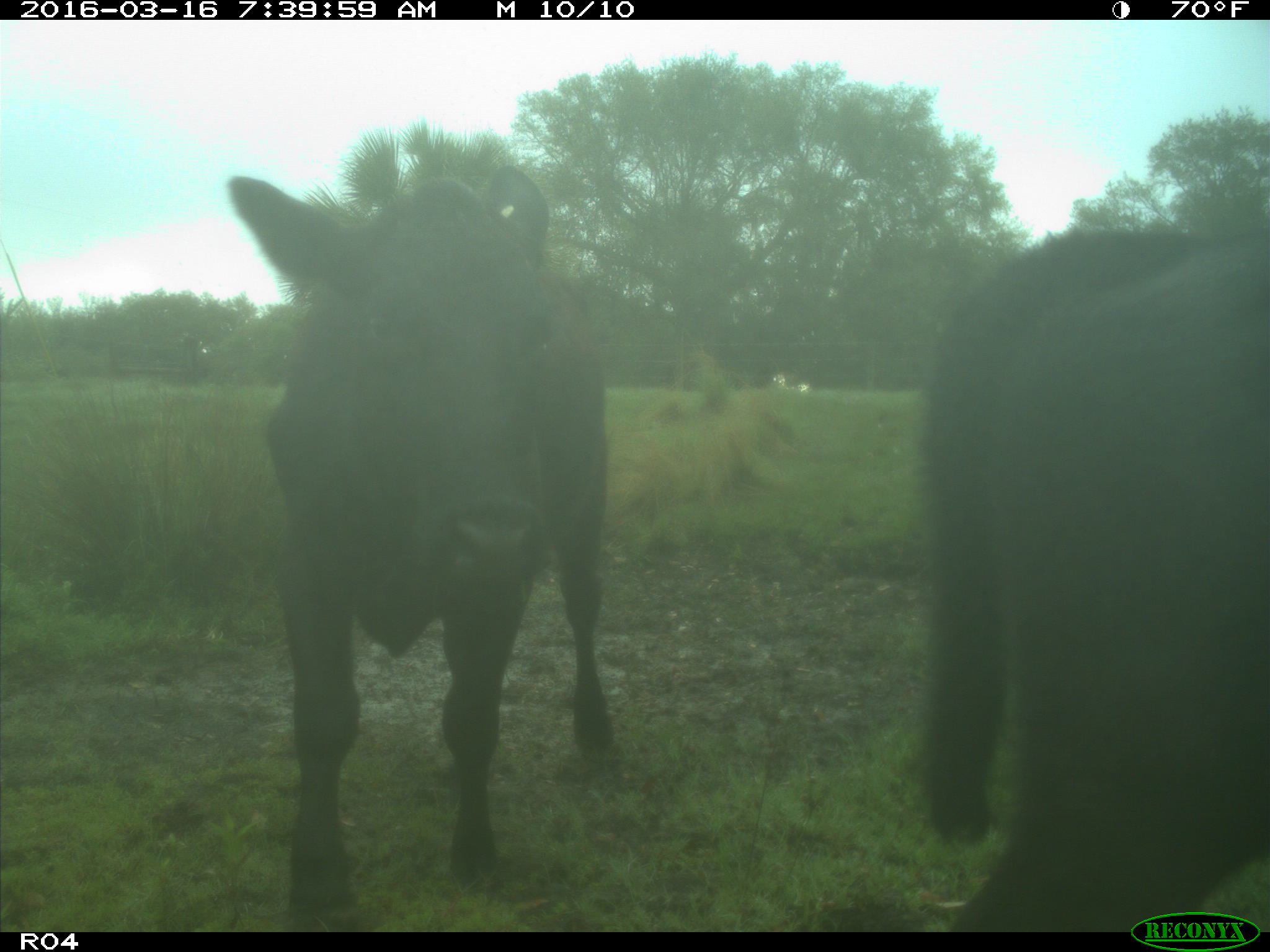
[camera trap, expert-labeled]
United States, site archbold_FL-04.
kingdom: Animalia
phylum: Chordata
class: Mammalia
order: Artiodactyla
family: Bovidae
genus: Bos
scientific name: Bos taurus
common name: domestic cow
Bos taurus (domestic cow).